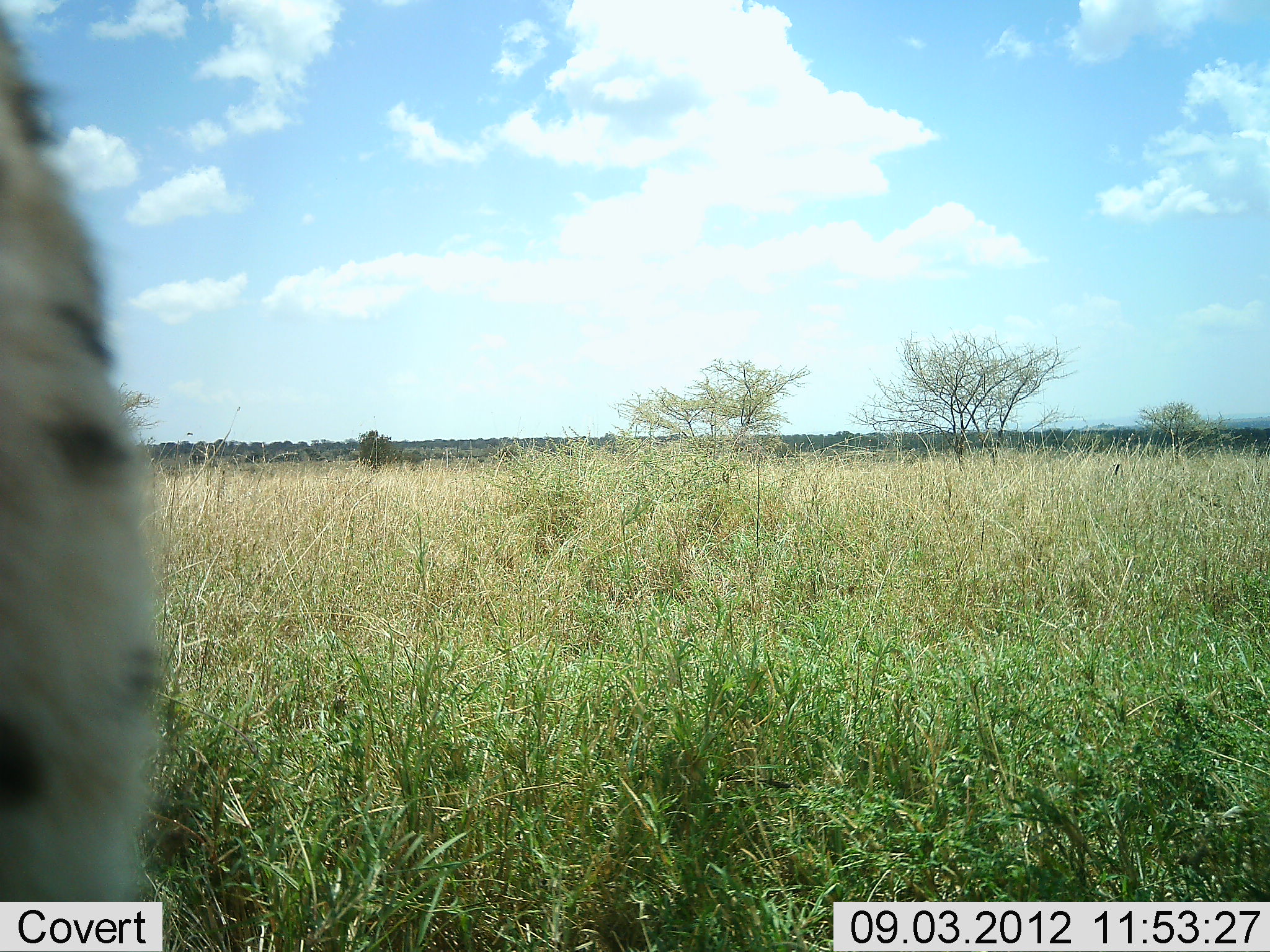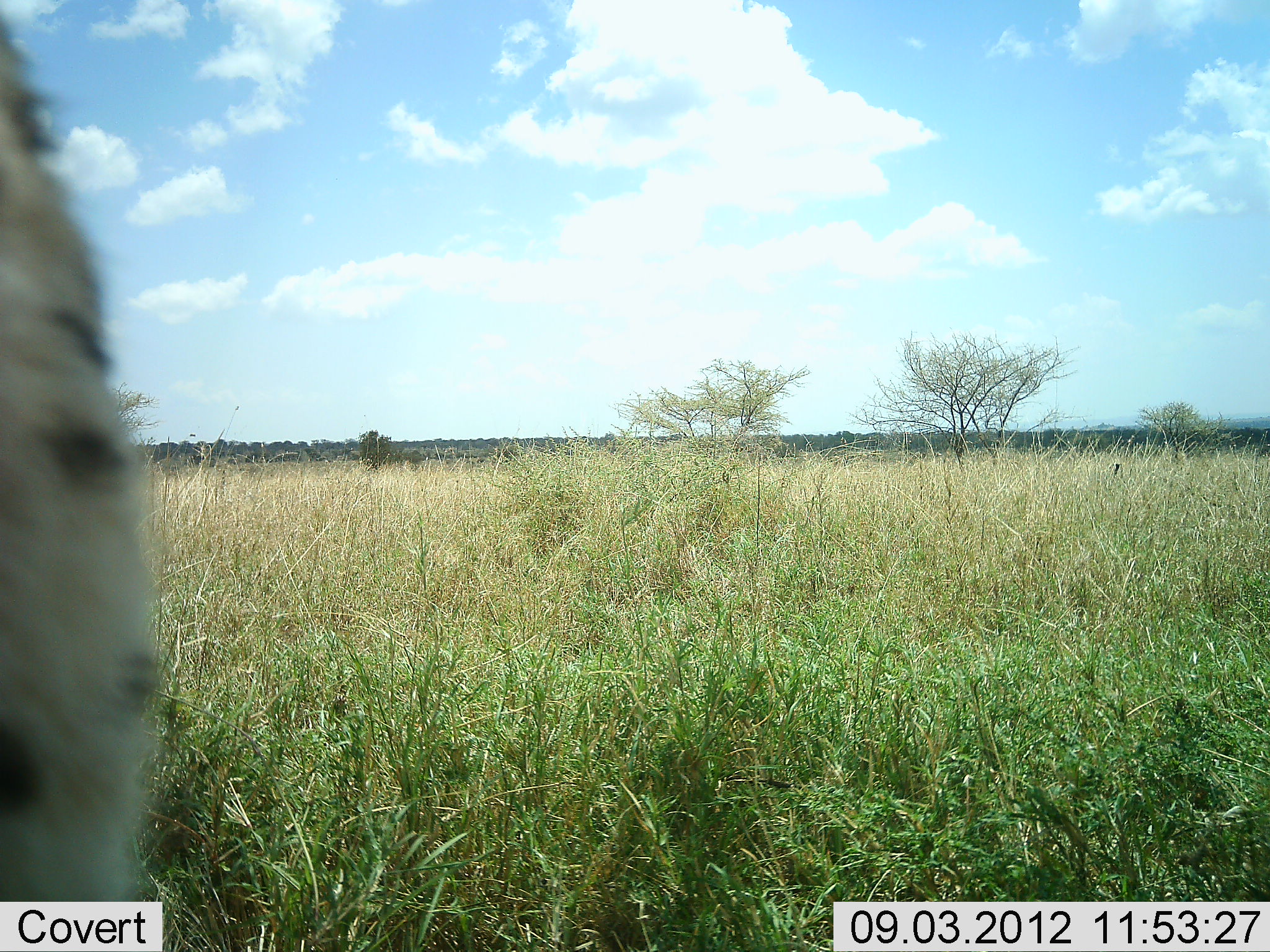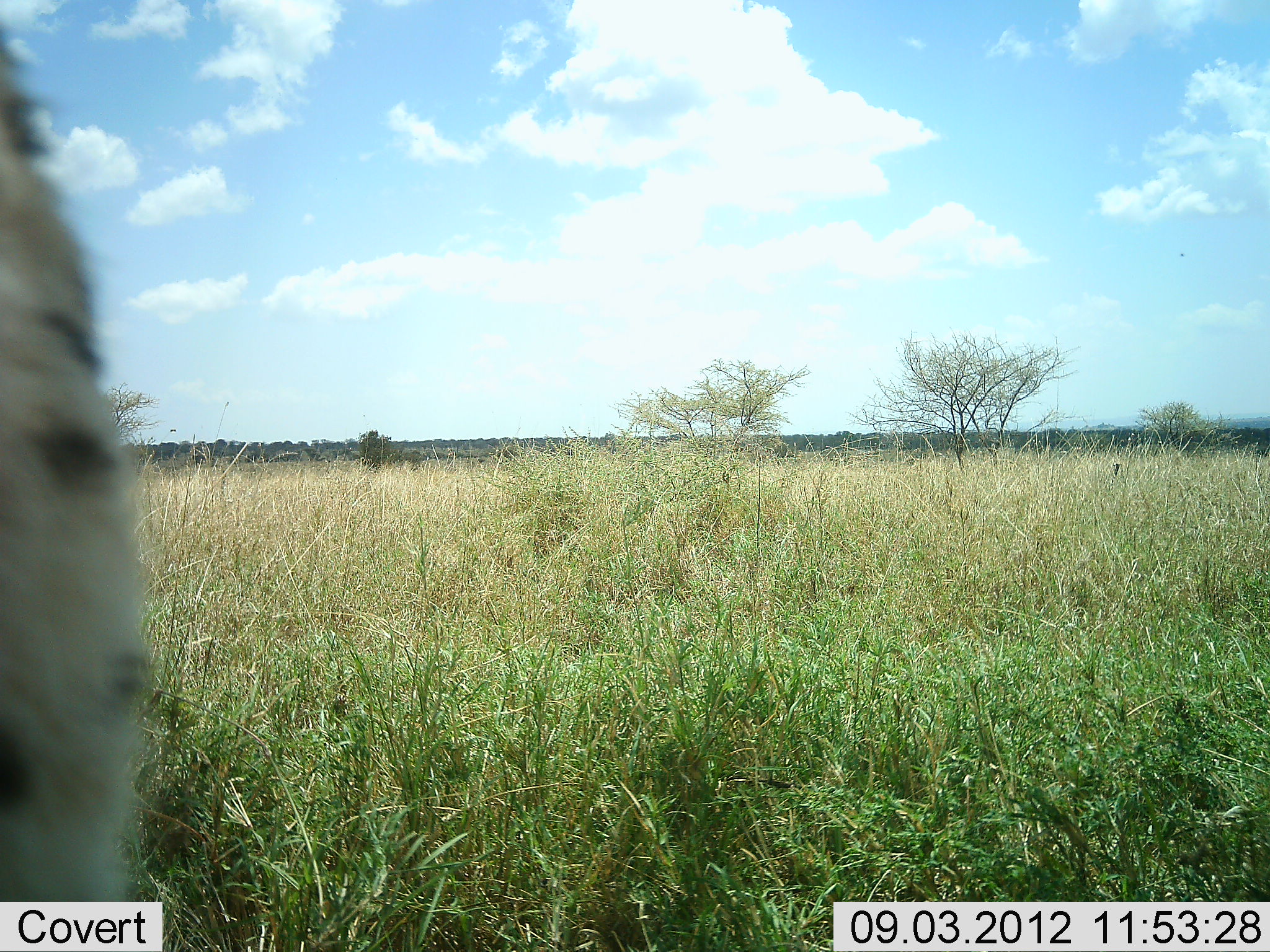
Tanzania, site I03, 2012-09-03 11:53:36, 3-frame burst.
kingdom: Animalia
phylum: Chordata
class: Mammalia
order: Carnivora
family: Felidae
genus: Acinonyx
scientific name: Acinonyx jubatus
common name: cheetah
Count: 1.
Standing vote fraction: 90%.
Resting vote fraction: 10%.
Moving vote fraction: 0%.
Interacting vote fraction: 0%.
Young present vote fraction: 0%.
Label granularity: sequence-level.